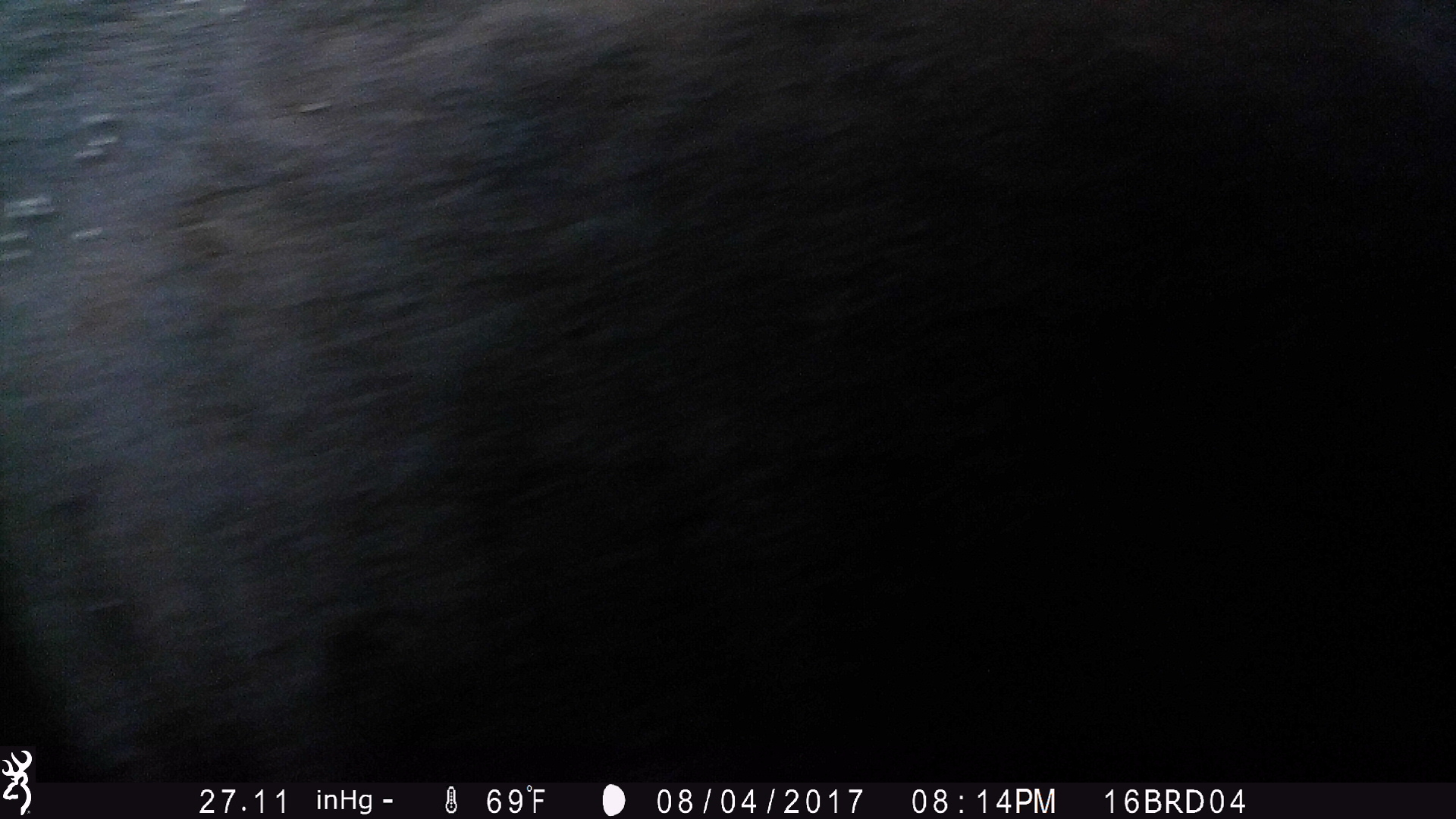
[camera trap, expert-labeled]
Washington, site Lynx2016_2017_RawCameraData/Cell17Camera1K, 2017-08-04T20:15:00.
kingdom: Animalia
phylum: Chordata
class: Mammalia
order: Artiodactyla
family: Bovidae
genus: Bos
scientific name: Bos taurus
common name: domestic cattle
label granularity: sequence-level